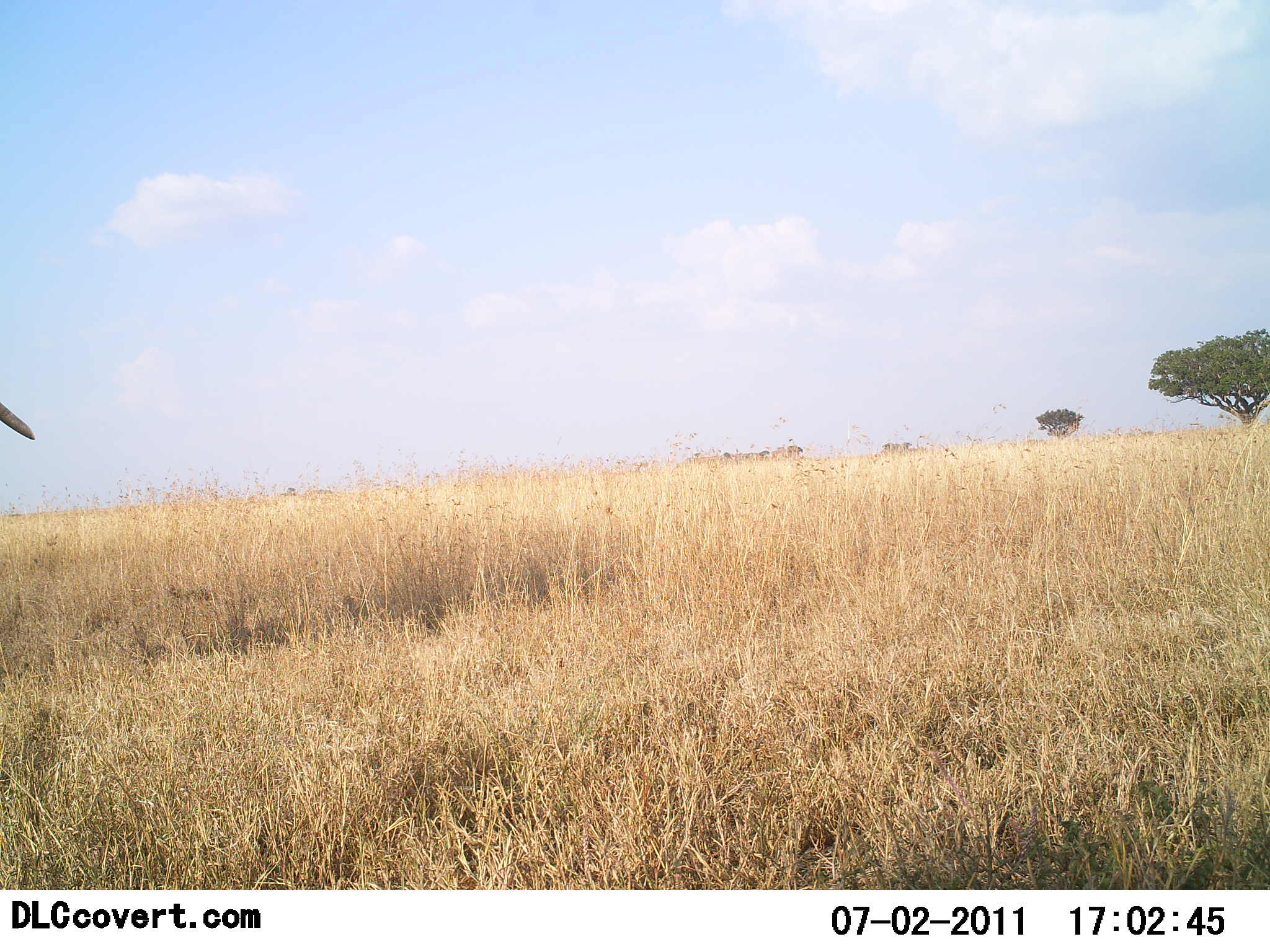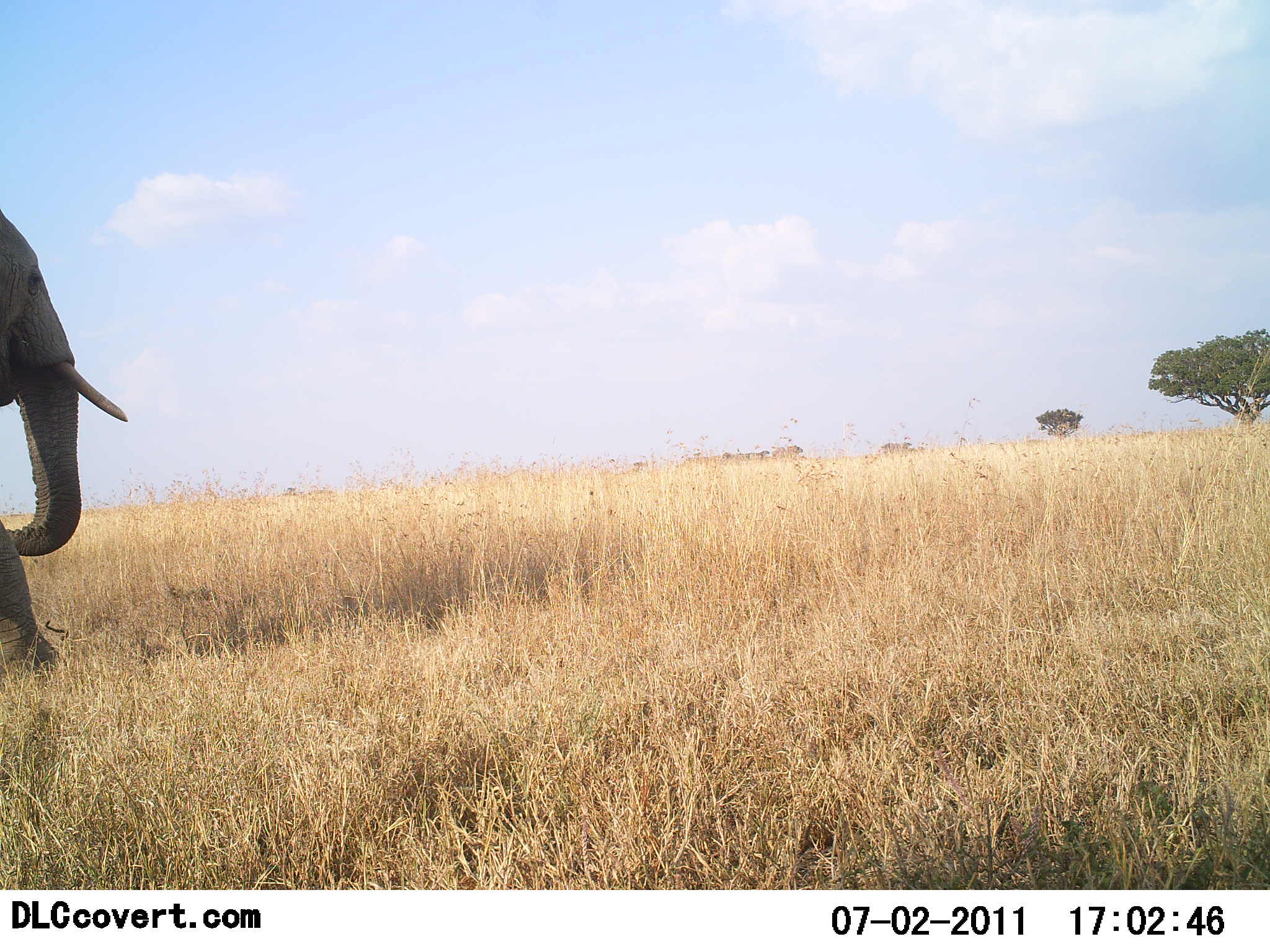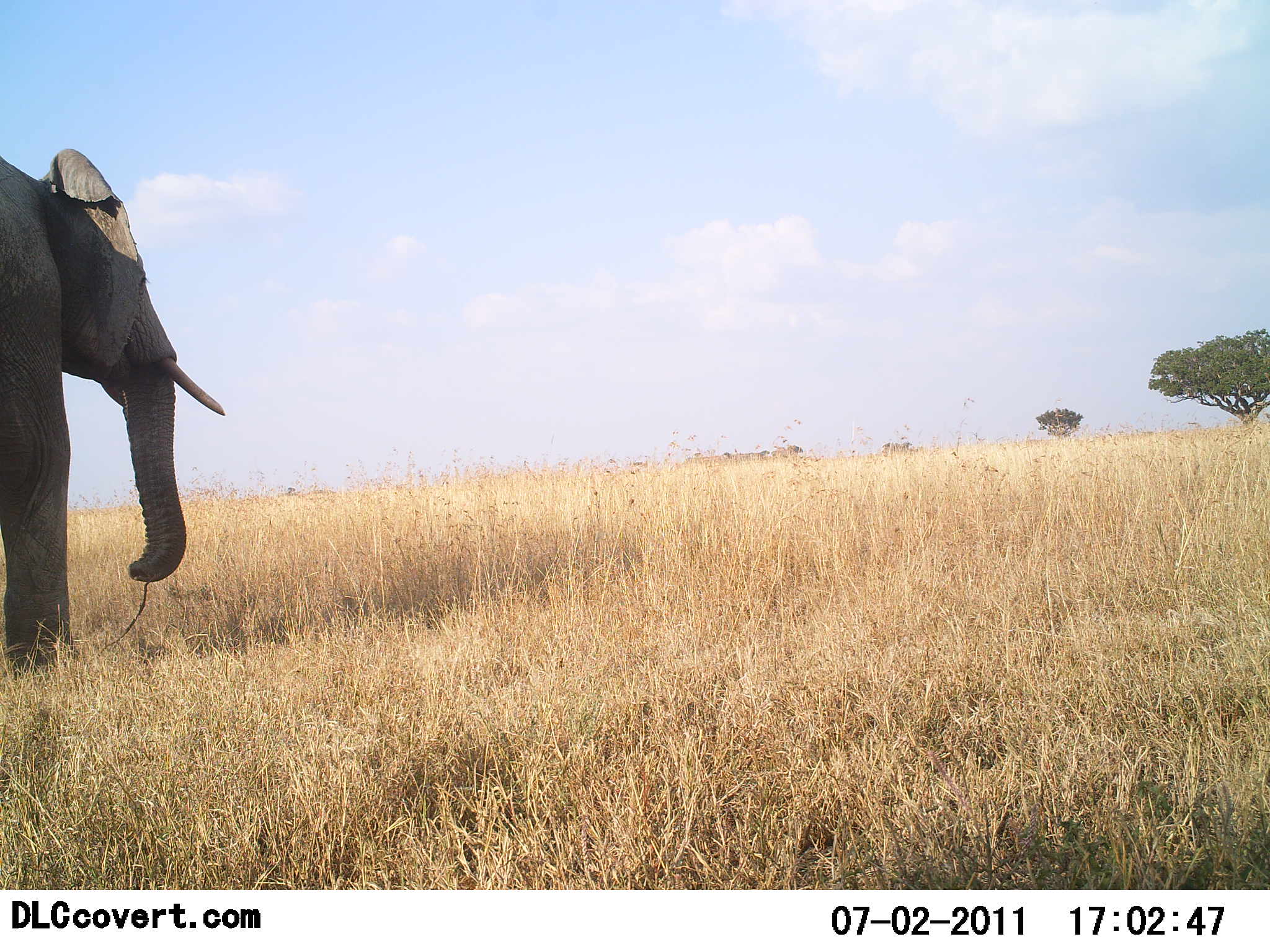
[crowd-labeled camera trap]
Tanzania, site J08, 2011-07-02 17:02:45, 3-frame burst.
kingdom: Animalia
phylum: Chordata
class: Mammalia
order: Proboscidea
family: Elephantidae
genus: Loxodonta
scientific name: Loxodonta africana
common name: african bush elephant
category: elephant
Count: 1.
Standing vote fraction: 8%.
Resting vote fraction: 0%.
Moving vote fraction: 100%.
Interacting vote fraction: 0%.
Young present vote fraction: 0%.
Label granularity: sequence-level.